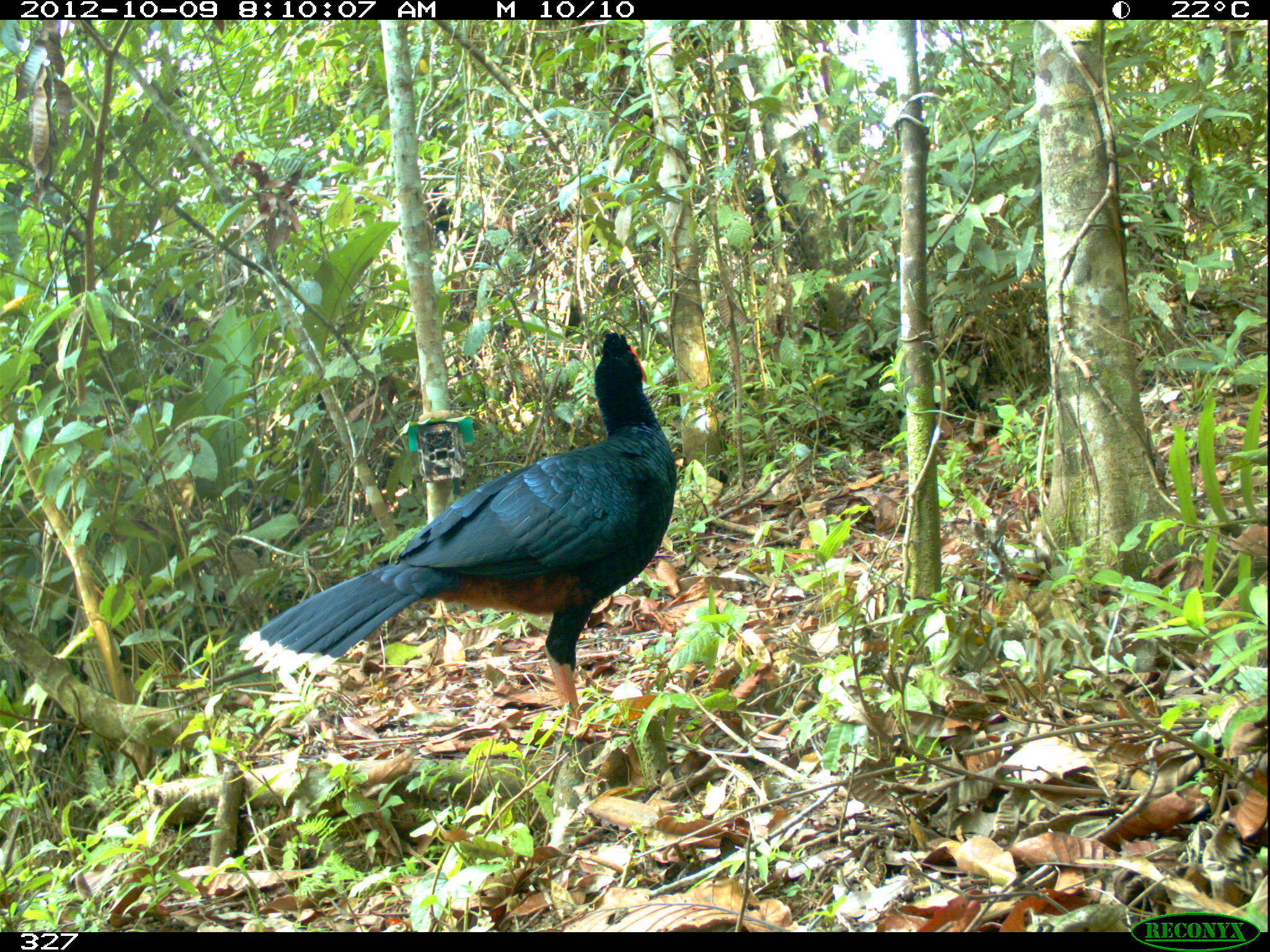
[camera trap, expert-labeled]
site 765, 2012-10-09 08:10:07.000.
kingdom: Animalia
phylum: Chordata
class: Aves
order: Galliformes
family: Cracidae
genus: Mitu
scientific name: Mitu tuberosum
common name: razor-billed curassow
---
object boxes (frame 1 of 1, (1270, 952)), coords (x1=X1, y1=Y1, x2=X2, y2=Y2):
mitu tuberosum: (x1=237, y1=330, x2=677, y2=735)